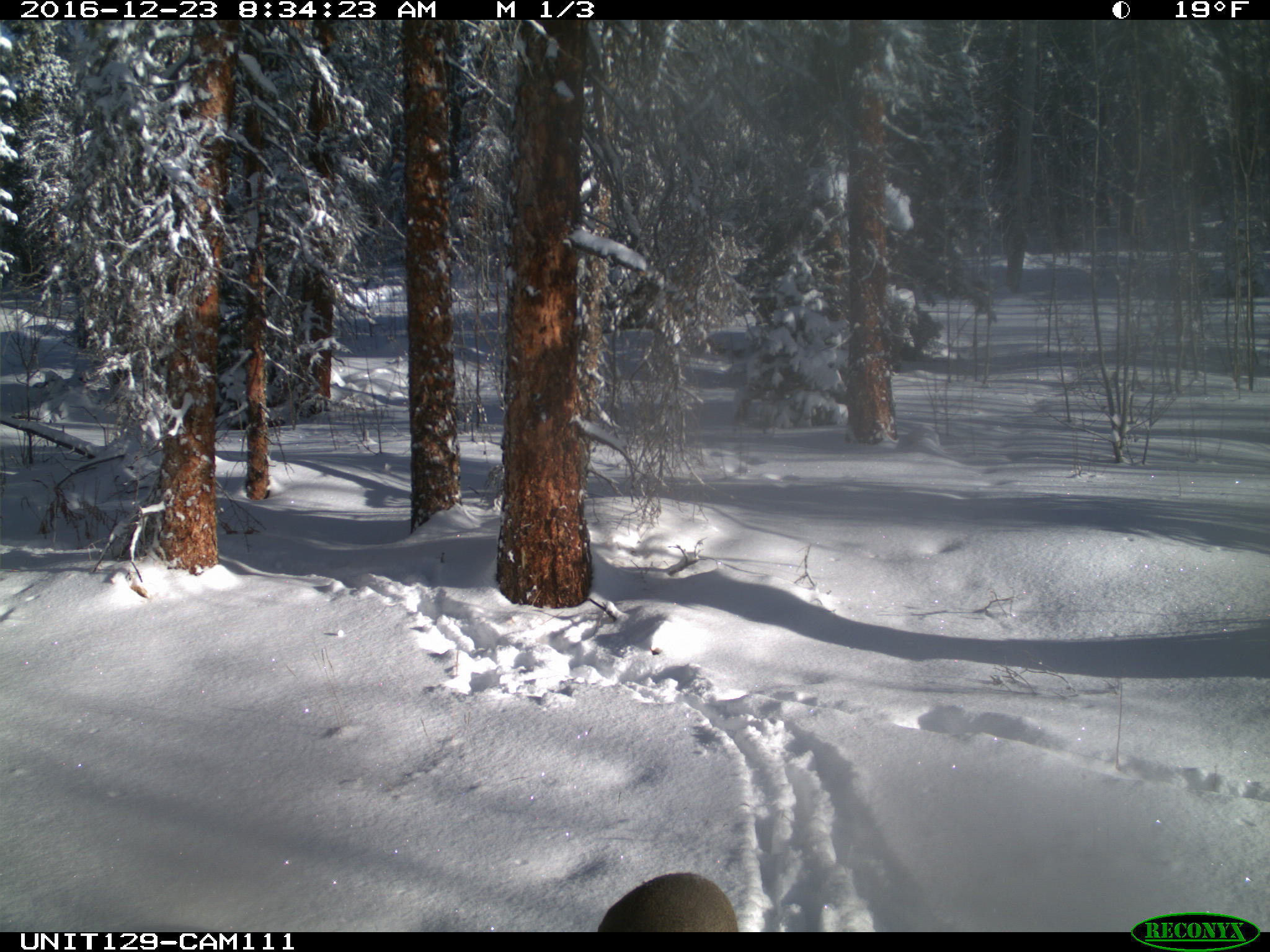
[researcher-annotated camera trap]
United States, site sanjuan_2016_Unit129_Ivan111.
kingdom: Animalia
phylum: Chordata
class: Mammalia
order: Artiodactyla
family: Cervidae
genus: Odocoileus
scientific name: Odocoileus hemionus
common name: mule deer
Odocoileus hemionus (mule deer).